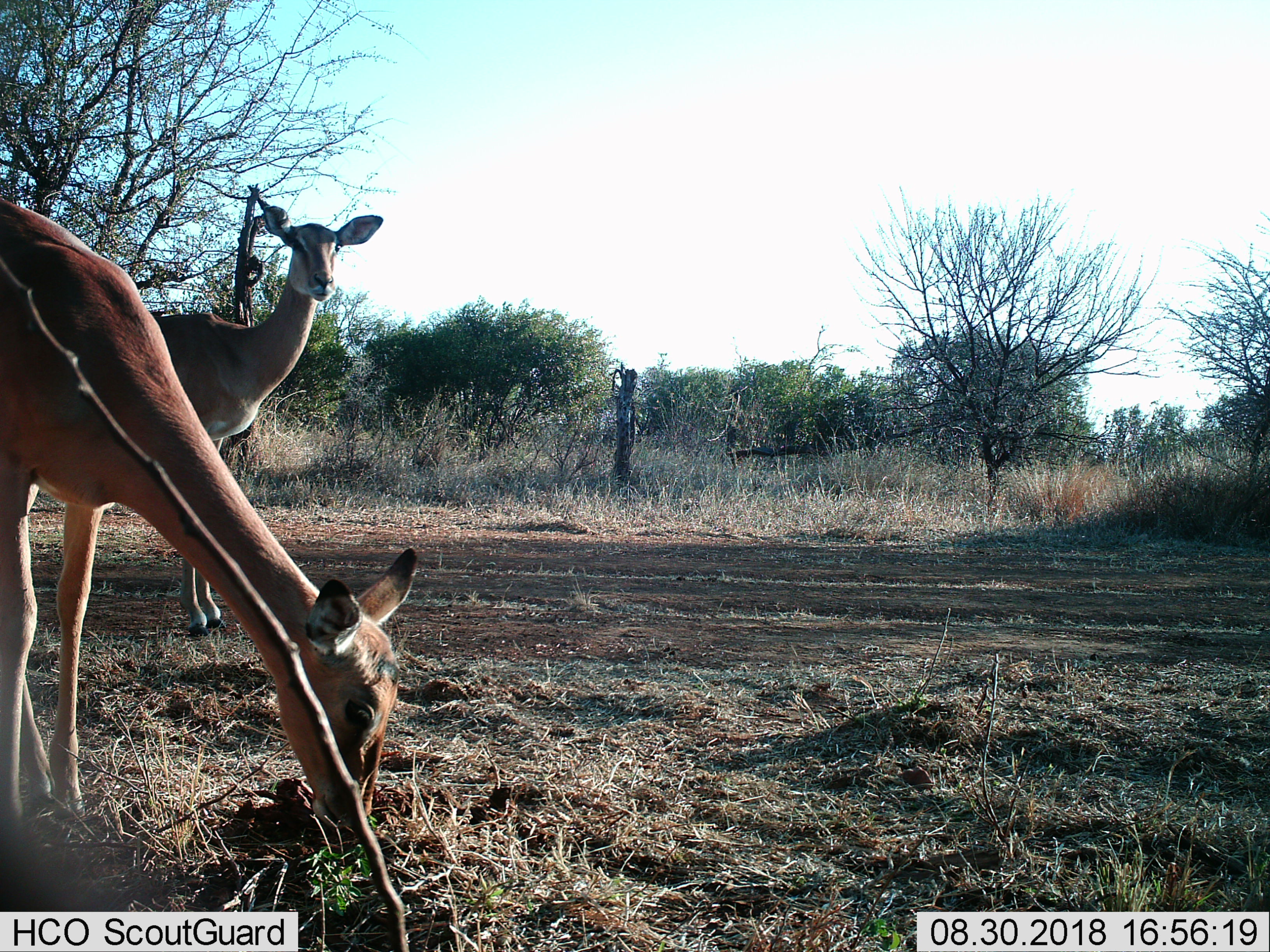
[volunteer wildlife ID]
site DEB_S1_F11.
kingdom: Animalia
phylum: Chordata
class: Mammalia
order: Artiodactyla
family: Bovidae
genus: Aepyceros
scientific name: Aepyceros melampus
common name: impala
Impala (Aepyceros melampus), count 2. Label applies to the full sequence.